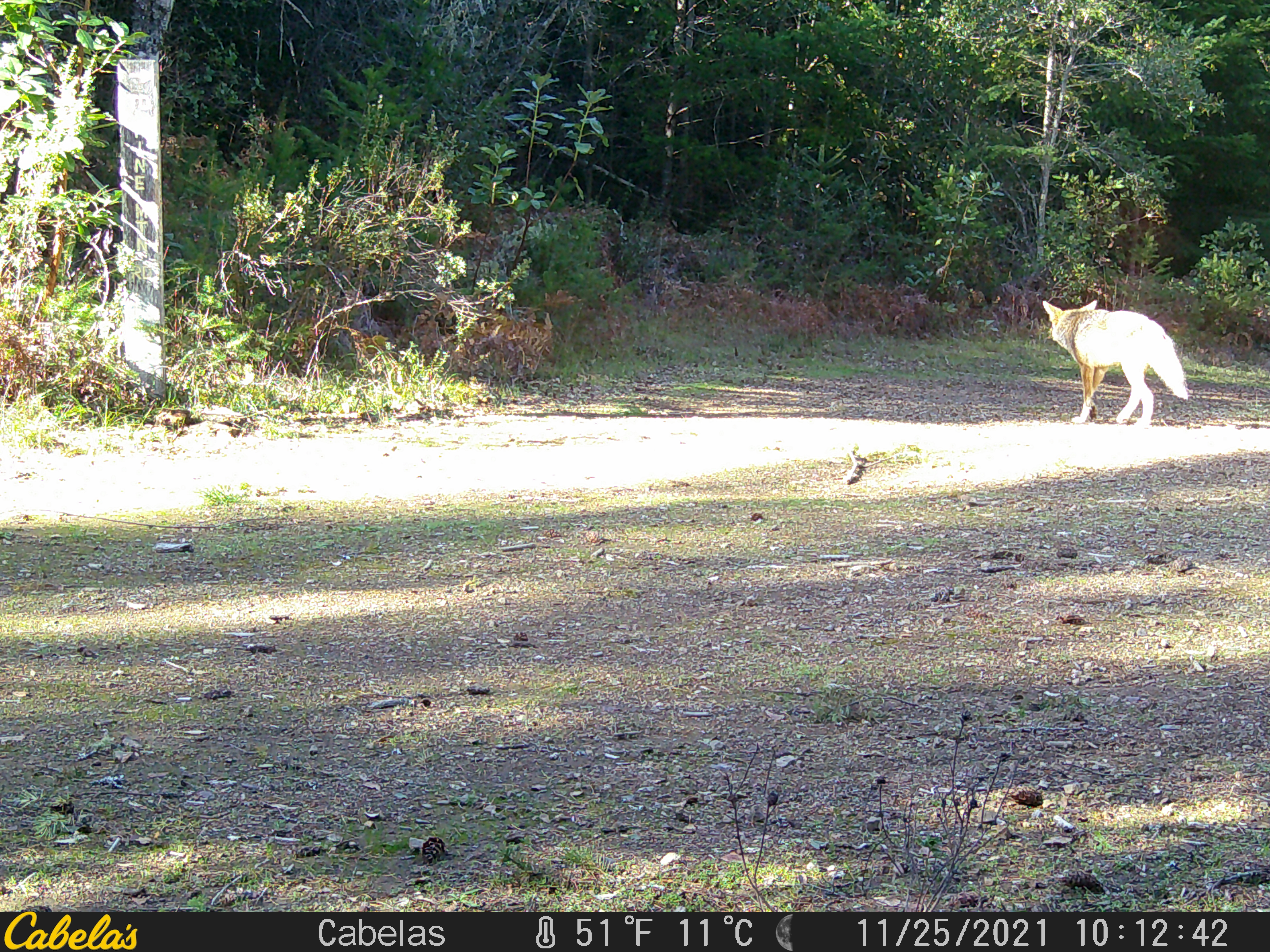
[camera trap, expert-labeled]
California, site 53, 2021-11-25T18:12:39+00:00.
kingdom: Animalia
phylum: Chordata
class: Mammalia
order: Carnivora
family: Canidae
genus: Canis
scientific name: Canis latrans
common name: coyote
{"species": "coyote (Canis latrans)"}